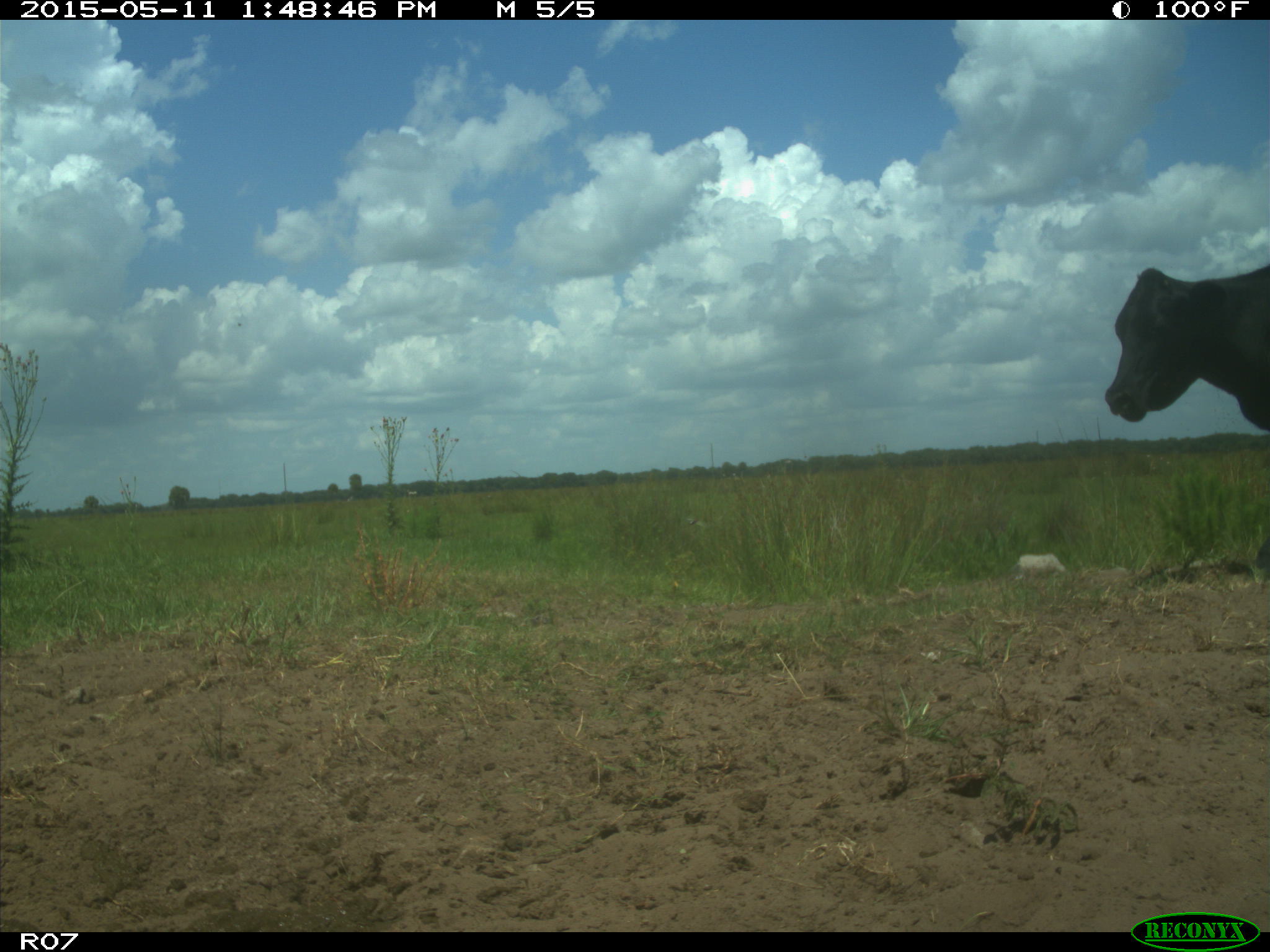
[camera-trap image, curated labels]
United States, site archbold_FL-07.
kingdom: Animalia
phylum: Chordata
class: Mammalia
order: Artiodactyla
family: Bovidae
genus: Bos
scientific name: Bos taurus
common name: domestic cow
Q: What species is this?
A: Bos taurus (domestic cow).